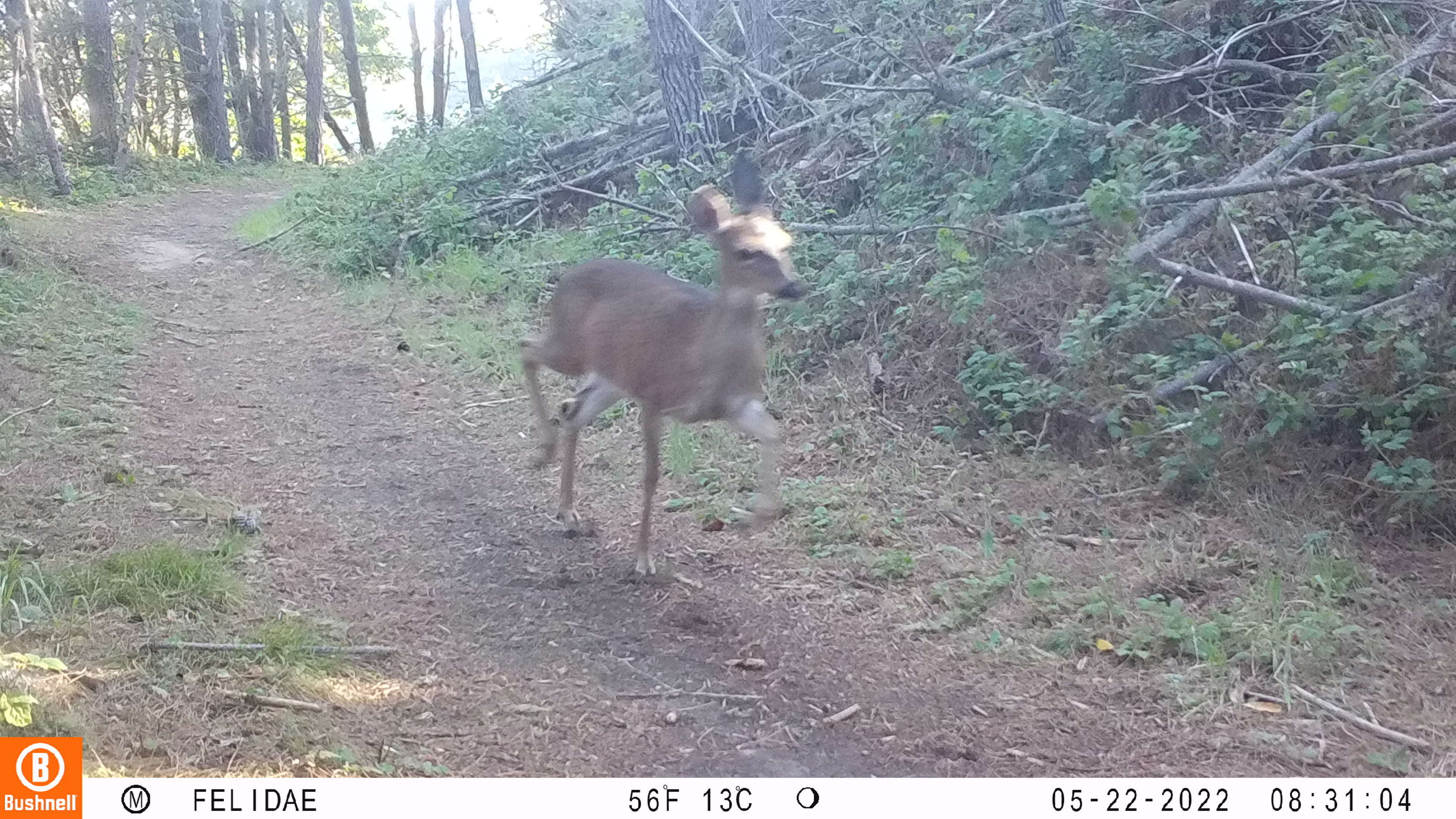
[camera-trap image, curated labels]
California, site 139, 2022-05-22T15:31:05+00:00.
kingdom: Animalia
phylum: Chordata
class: Mammalia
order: Artiodactyla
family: Cervidae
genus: Odocoileus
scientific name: Odocoileus hemionus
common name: mule deer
Mule deer (Odocoileus hemionus).